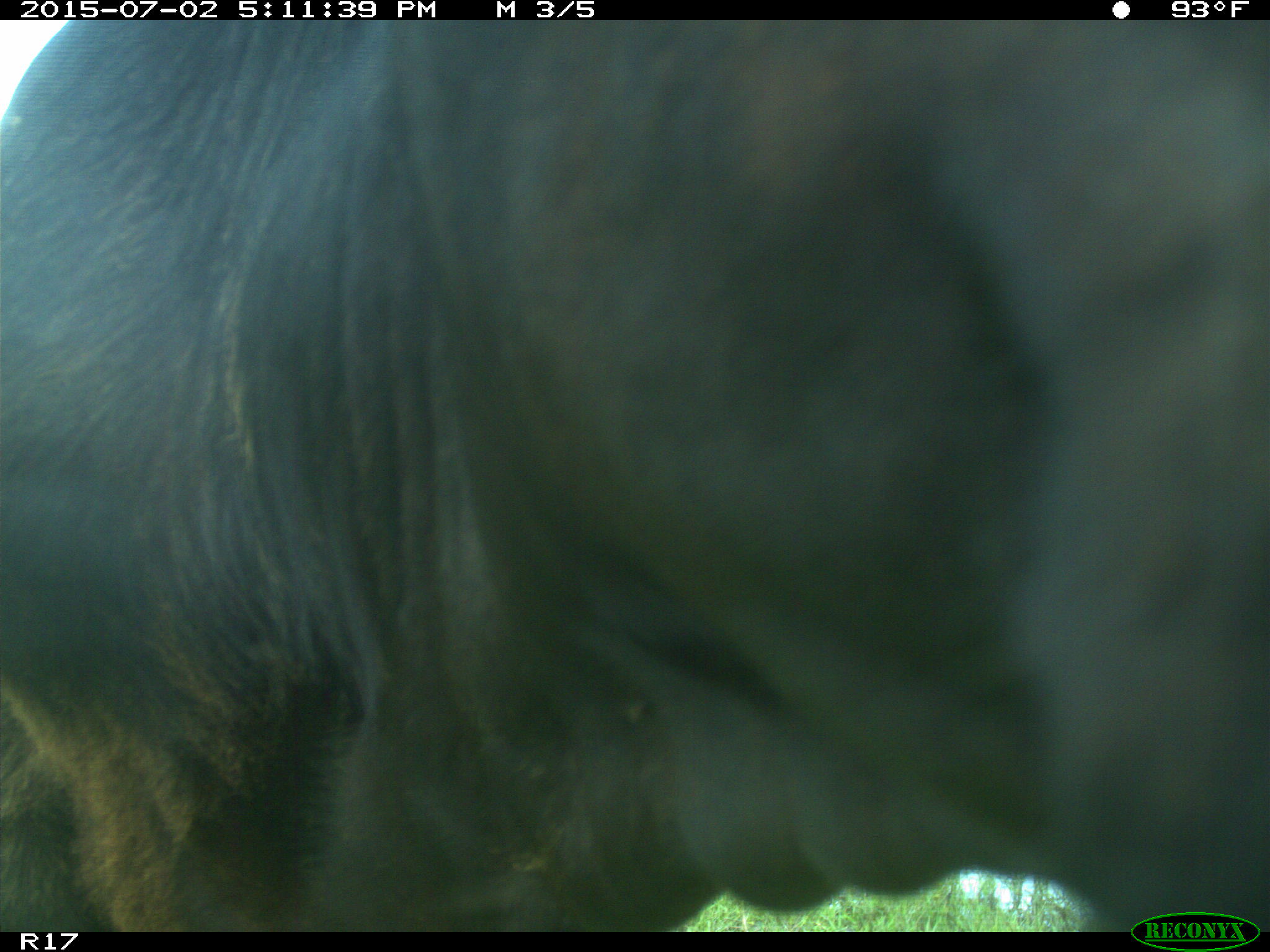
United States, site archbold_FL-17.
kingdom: Animalia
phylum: Chordata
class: Mammalia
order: Artiodactyla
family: Bovidae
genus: Bos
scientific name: Bos taurus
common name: domestic cow